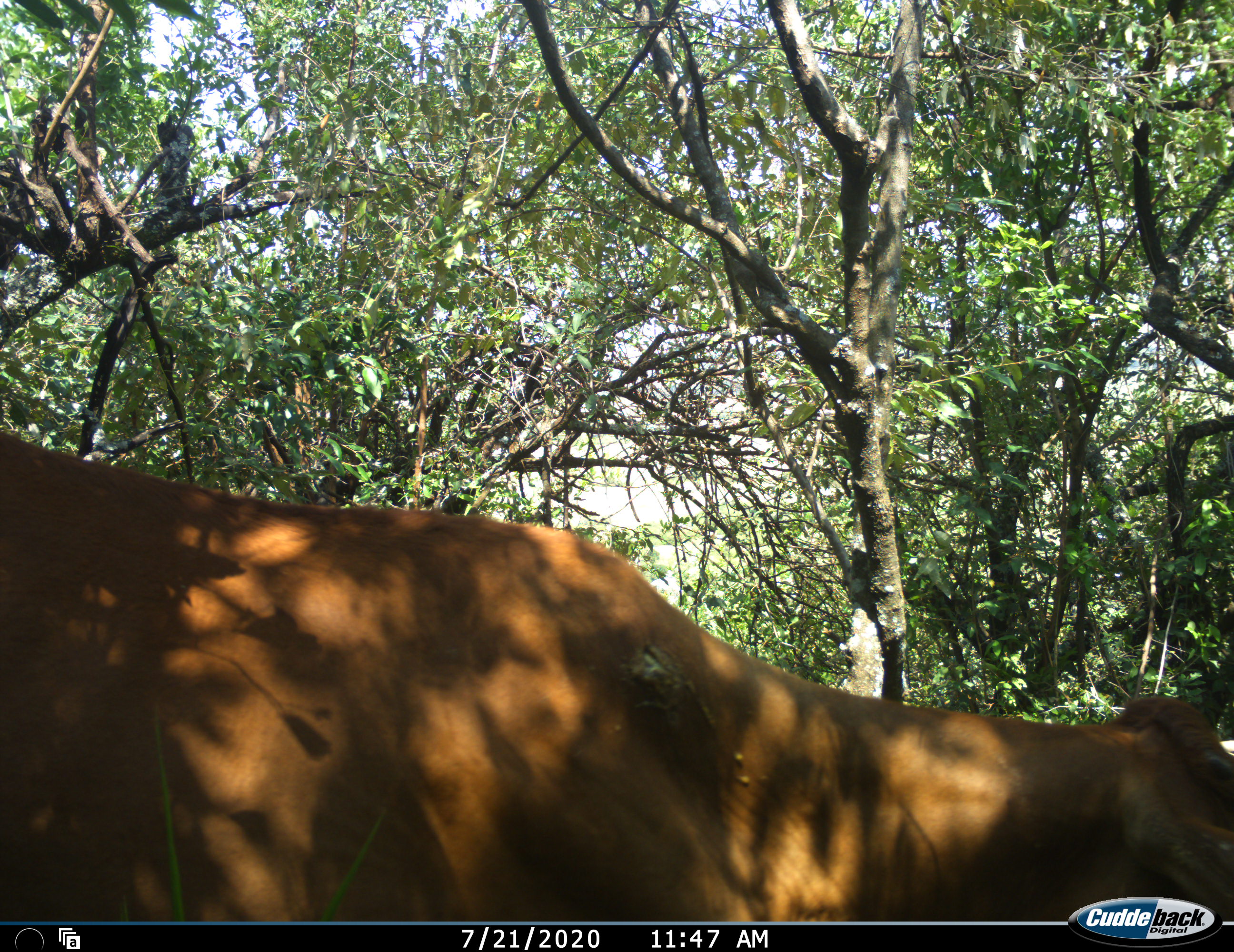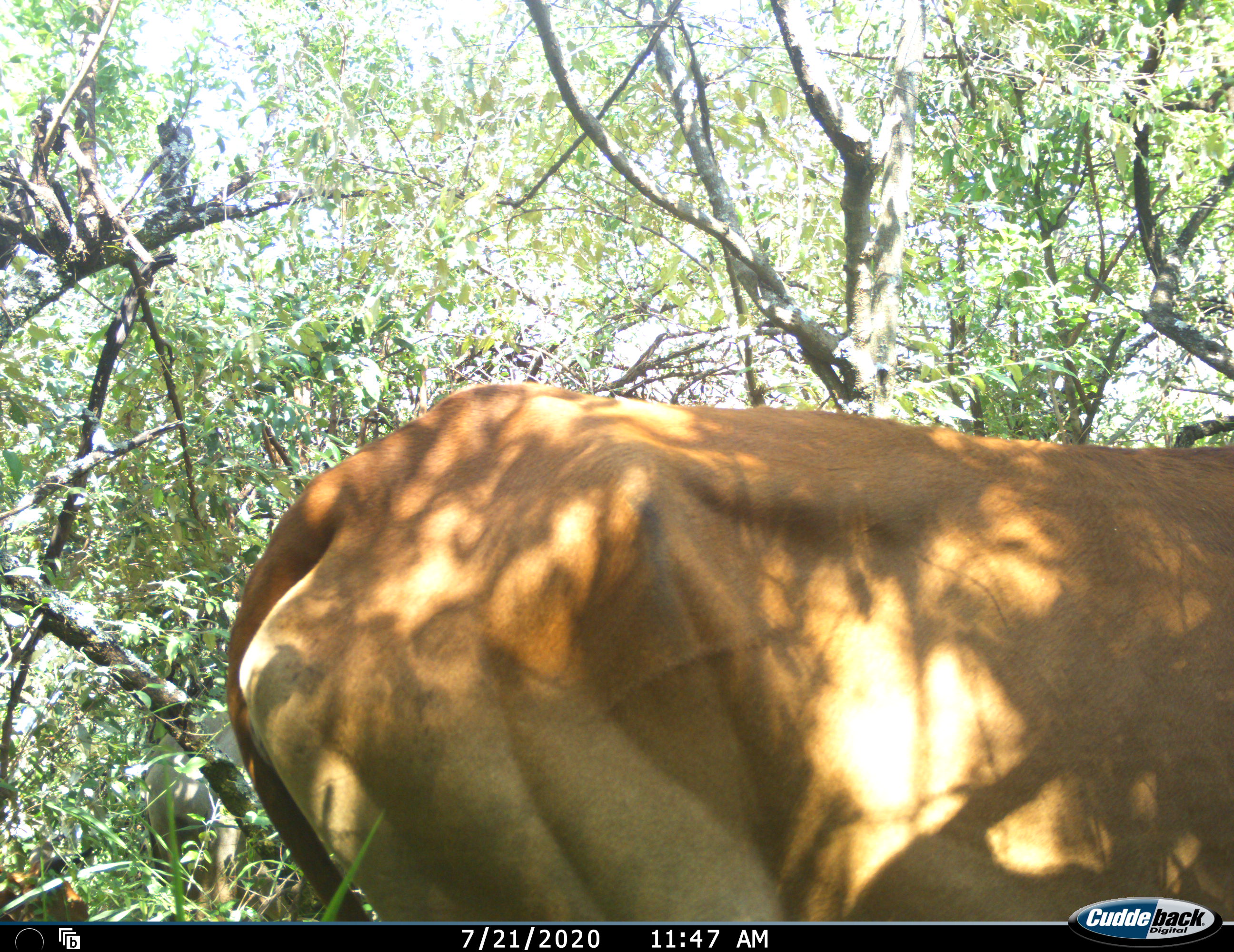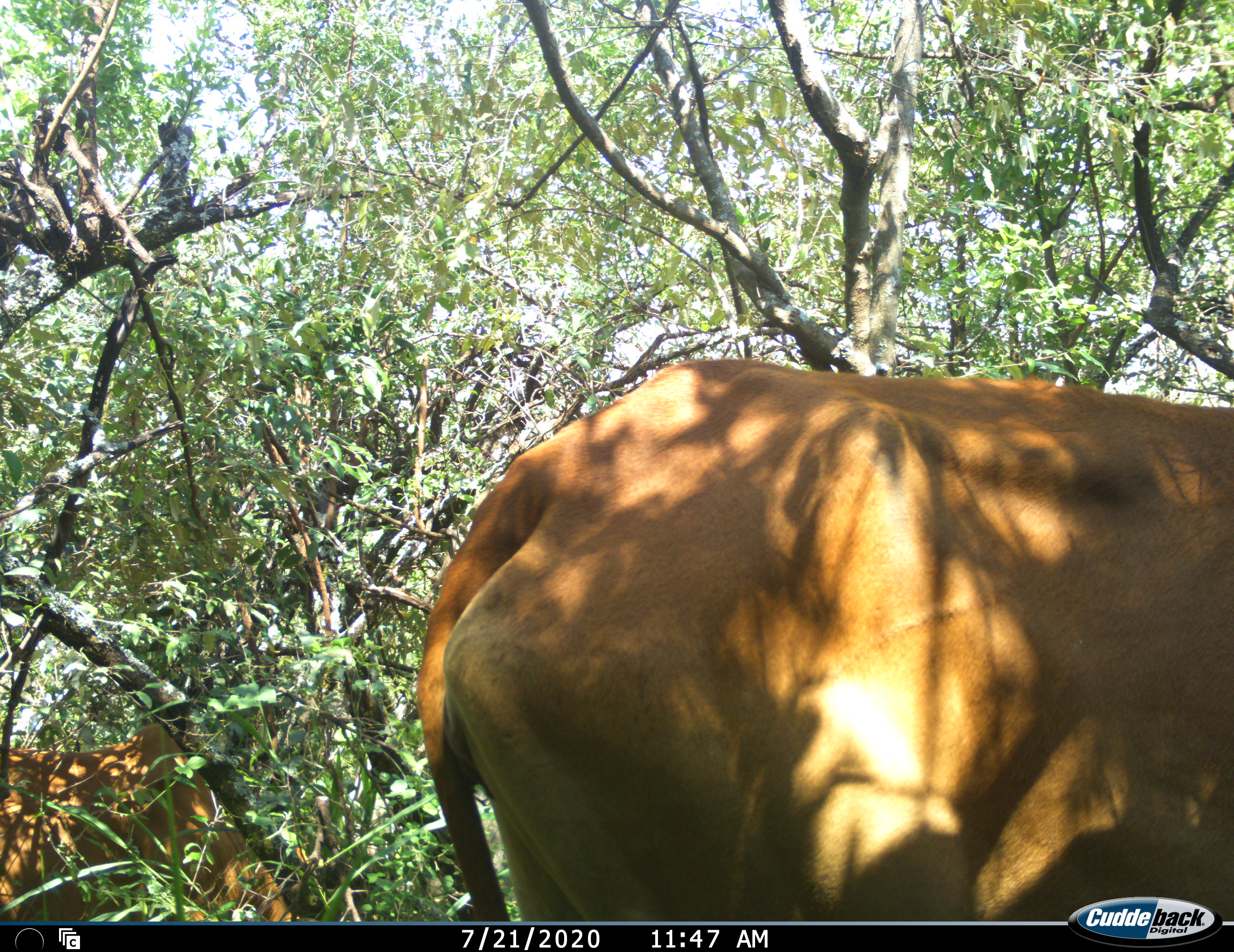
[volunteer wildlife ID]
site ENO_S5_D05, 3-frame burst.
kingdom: Animalia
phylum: Chordata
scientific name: Vertebrata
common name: domestic animal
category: domesticanimal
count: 2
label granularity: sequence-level